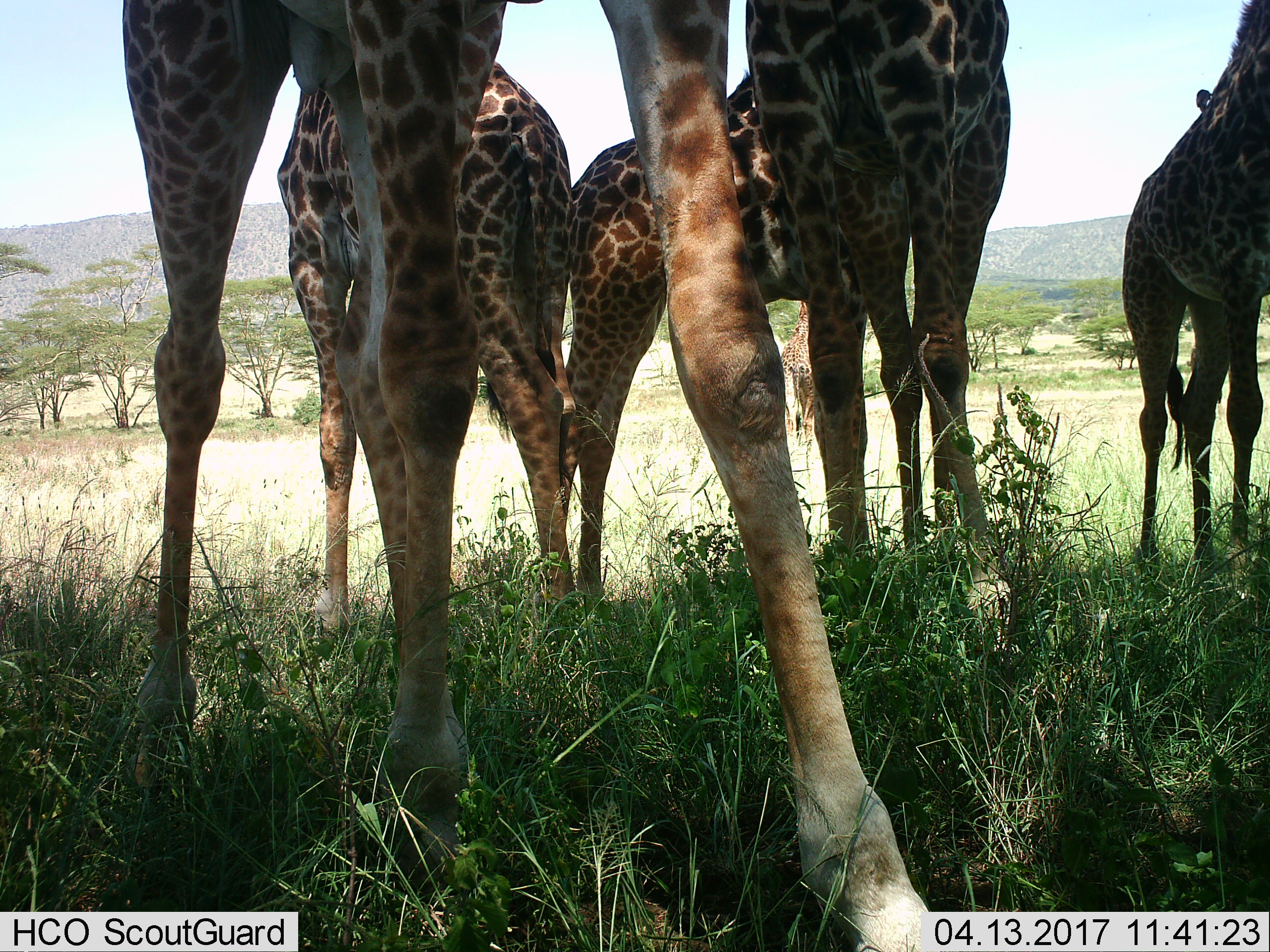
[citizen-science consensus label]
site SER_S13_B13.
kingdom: Animalia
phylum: Chordata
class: Mammalia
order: Artiodactyla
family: Giraffidae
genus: Giraffa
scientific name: Giraffa camelopardalis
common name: giraffe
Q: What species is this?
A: Giraffe (Giraffa camelopardalis).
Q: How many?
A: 5.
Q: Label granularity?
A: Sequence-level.